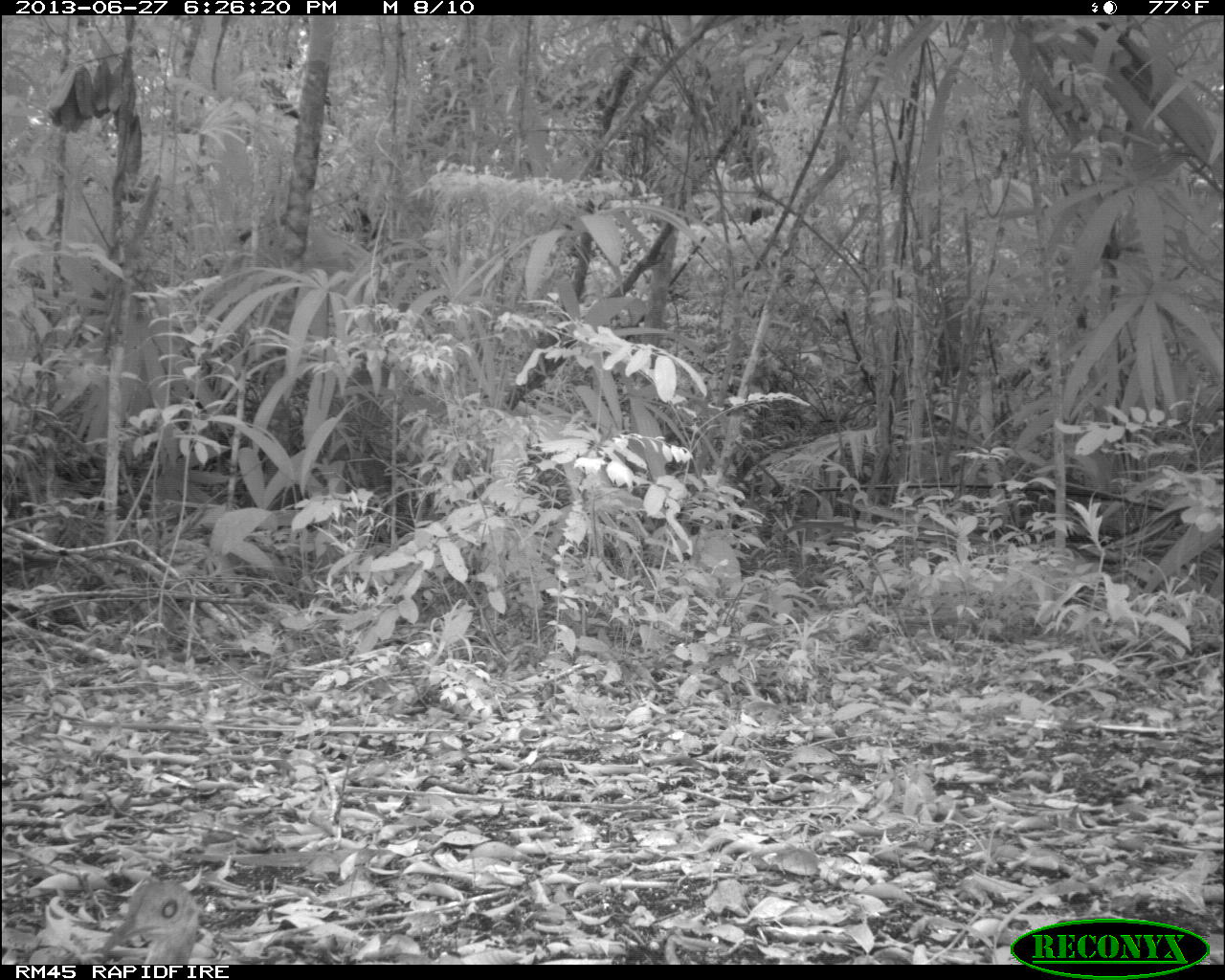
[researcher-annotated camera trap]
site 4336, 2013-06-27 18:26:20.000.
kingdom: Animalia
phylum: Chordata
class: Aves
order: Tinamiformes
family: Tinamidae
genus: Tinamus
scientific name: Tinamus major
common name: great tinamou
Tinamus major (great tinamou), count 1.